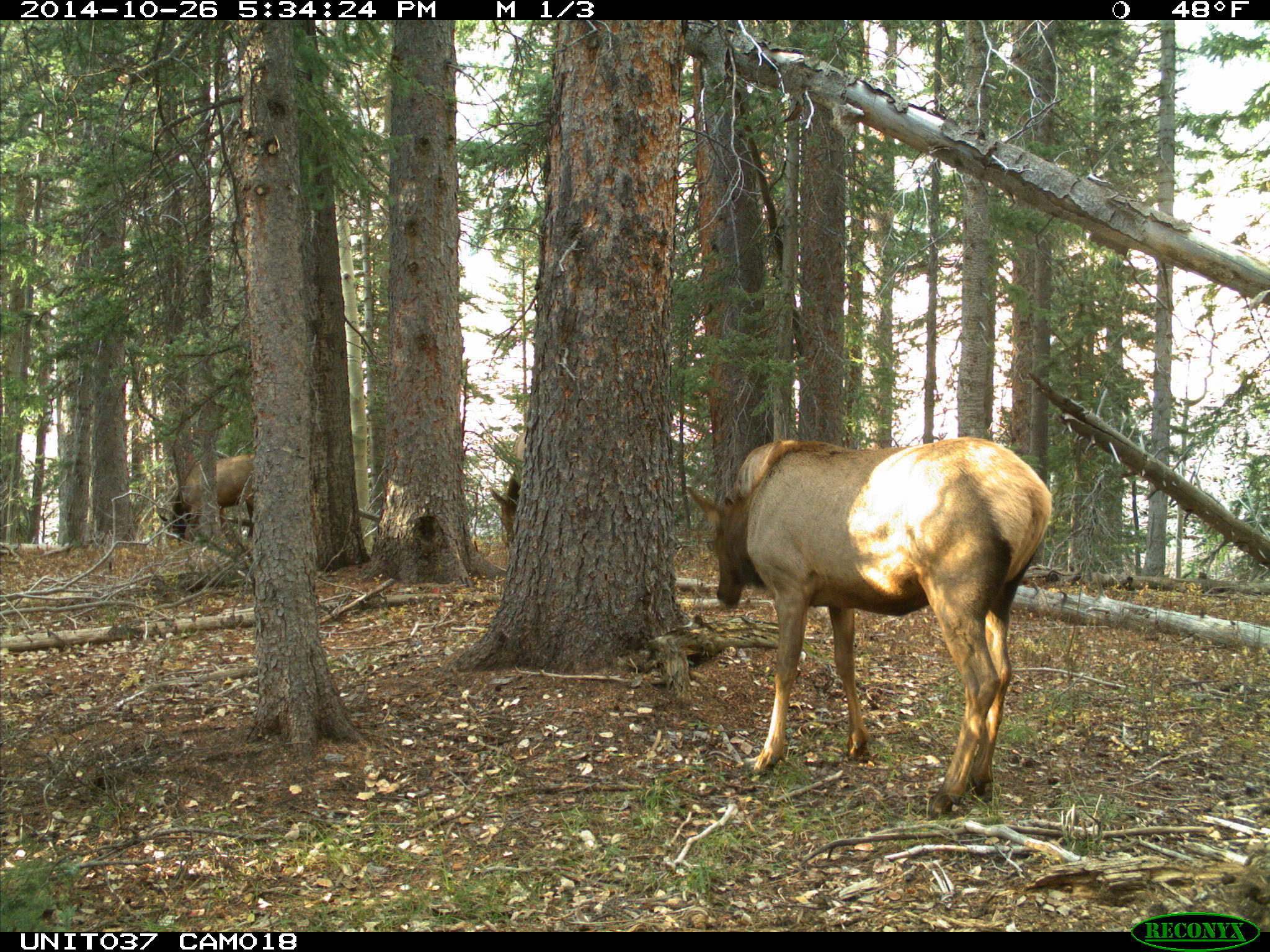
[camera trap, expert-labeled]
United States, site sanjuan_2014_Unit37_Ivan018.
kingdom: Animalia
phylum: Chordata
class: Mammalia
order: Artiodactyla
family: Cervidae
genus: Cervus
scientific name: Cervus elaphus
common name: red deer